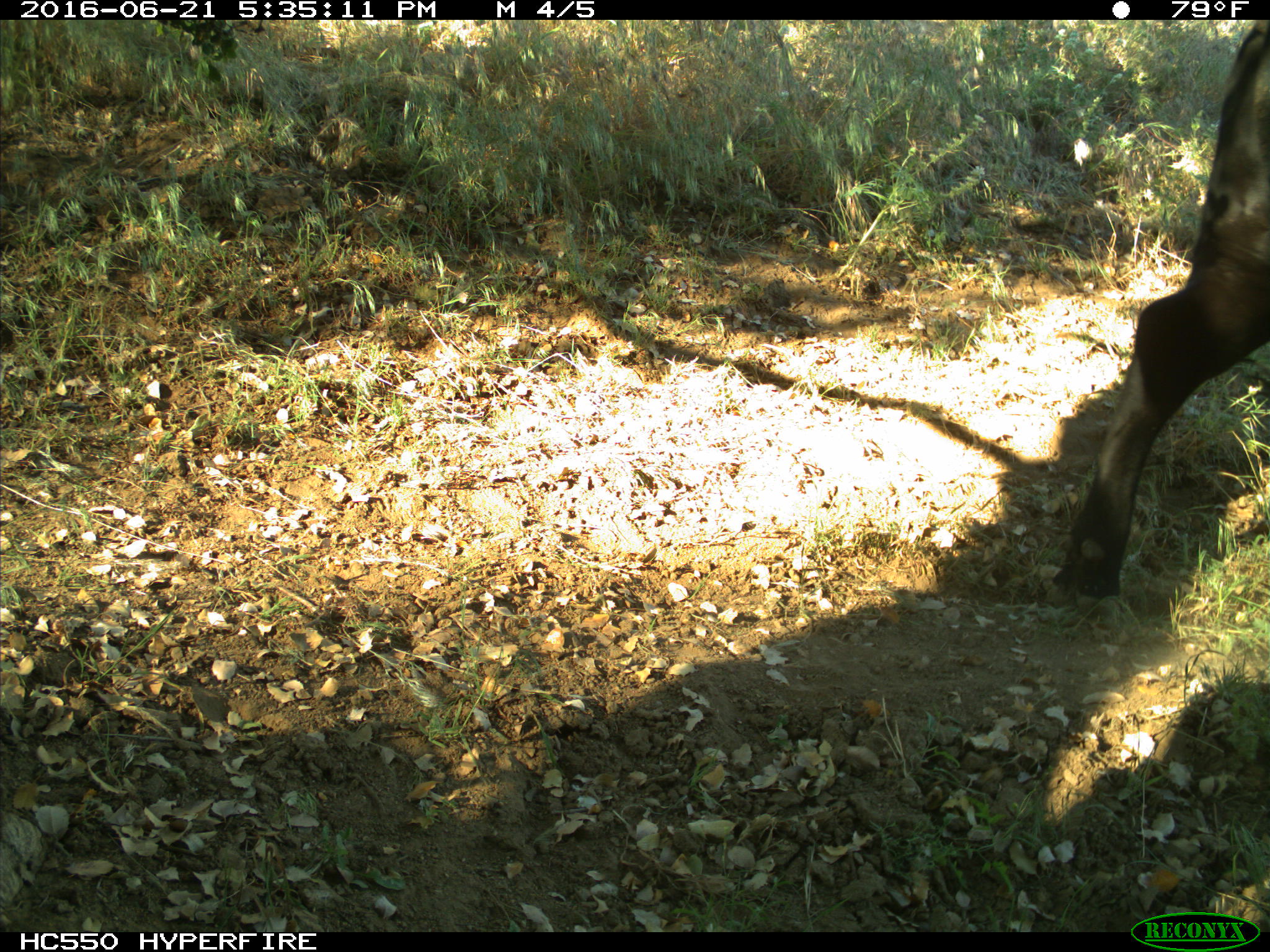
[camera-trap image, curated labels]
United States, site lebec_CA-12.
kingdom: Animalia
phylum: Chordata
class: Mammalia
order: Artiodactyla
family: Bovidae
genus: Bos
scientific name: Bos taurus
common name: domestic cow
Bos taurus (domestic cow).